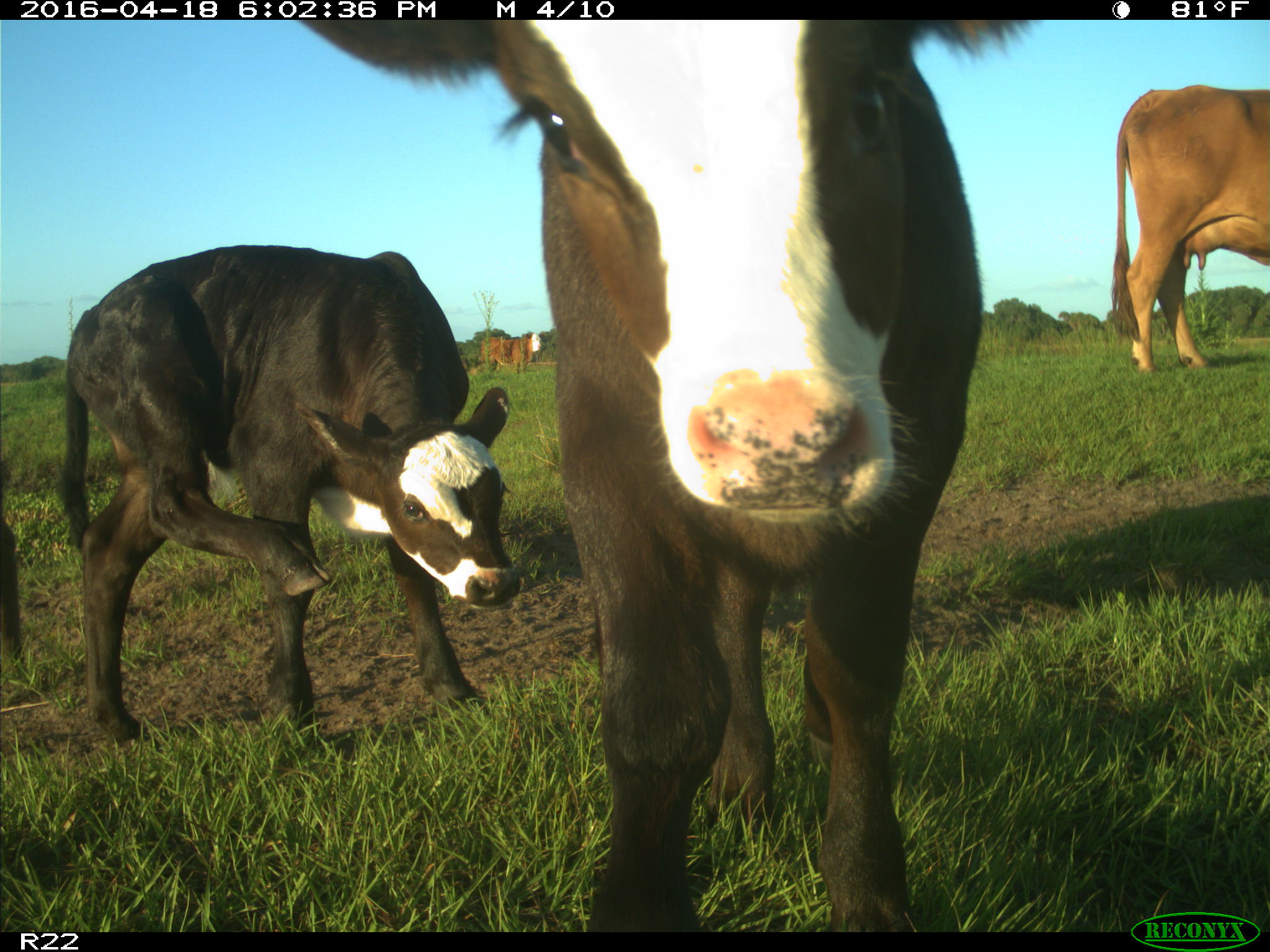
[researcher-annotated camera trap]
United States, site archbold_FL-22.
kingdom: Animalia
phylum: Chordata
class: Mammalia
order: Artiodactyla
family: Bovidae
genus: Bos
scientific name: Bos taurus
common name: domestic cow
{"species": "Bos taurus (domestic cow)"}